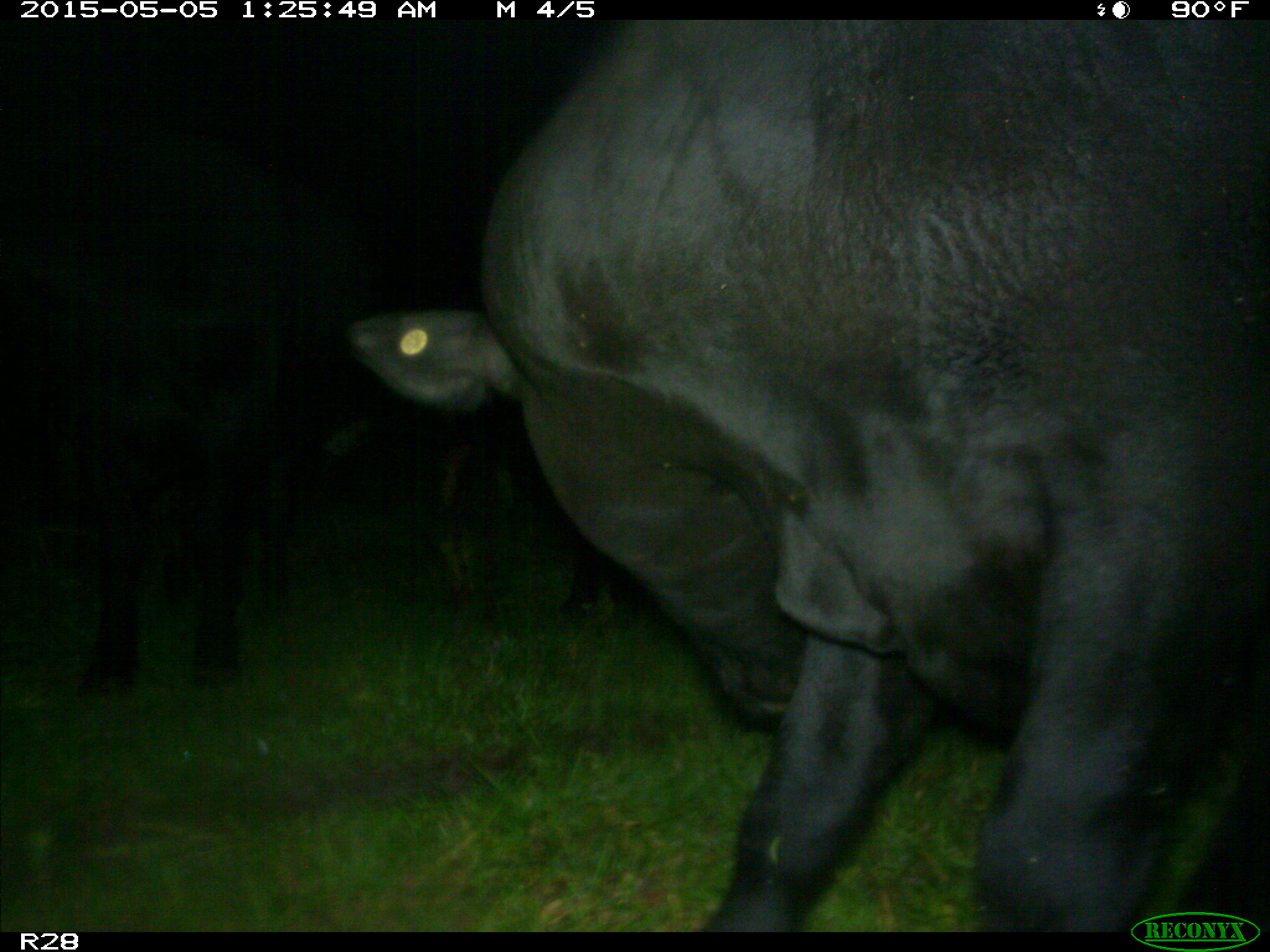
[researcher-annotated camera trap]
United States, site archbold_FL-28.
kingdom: Animalia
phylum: Chordata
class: Mammalia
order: Artiodactyla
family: Bovidae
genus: Bos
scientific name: Bos taurus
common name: domestic cow